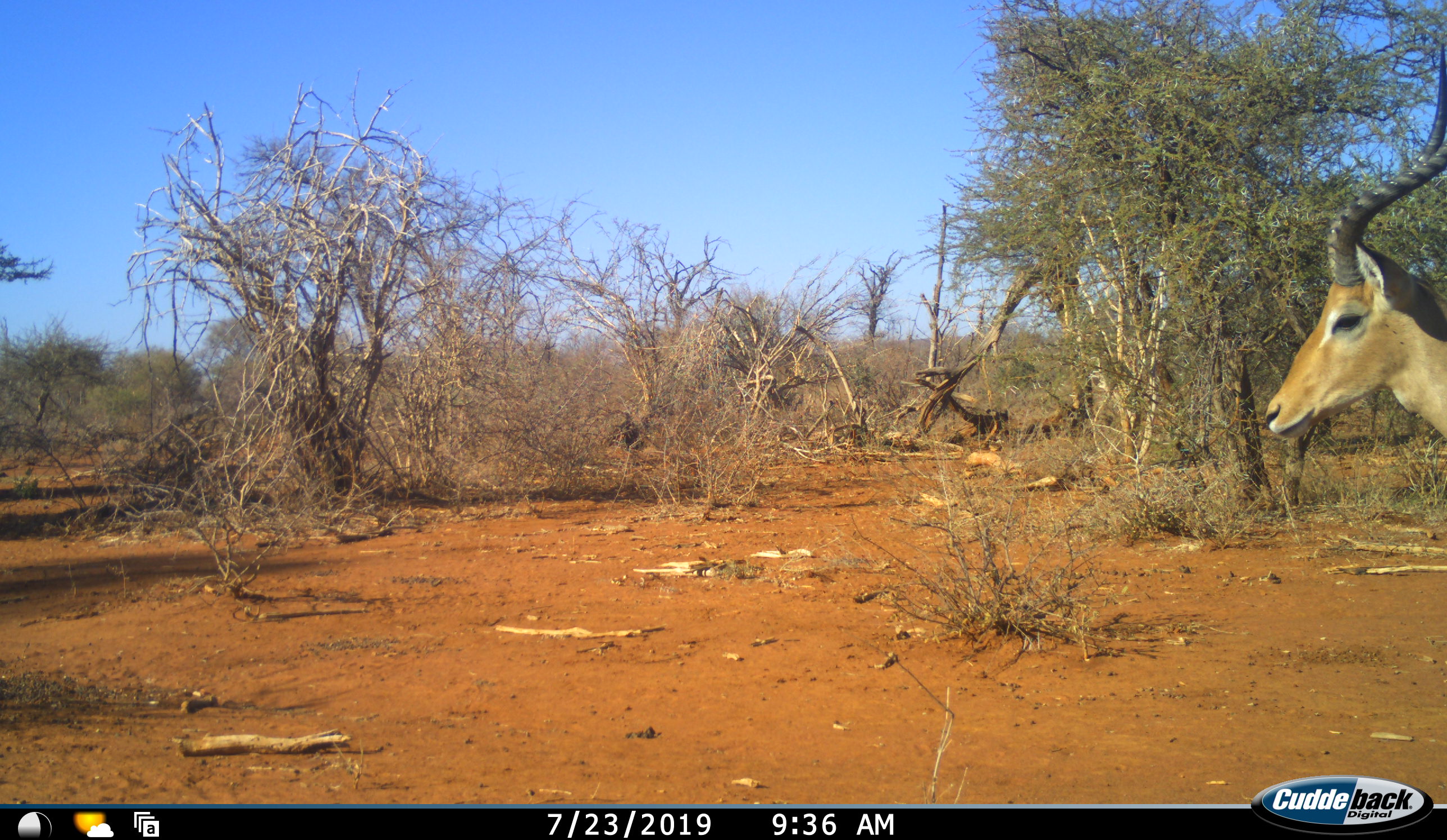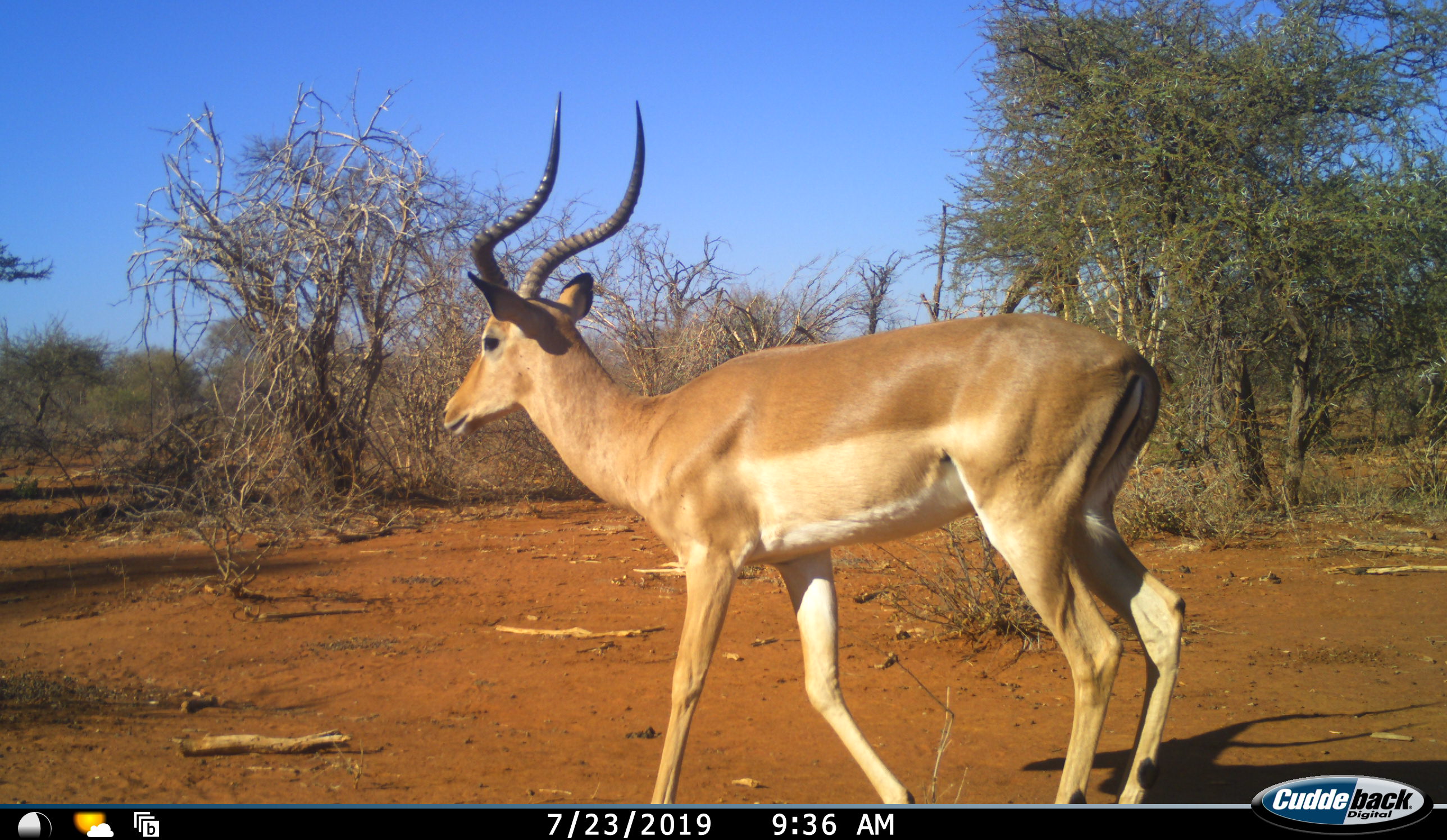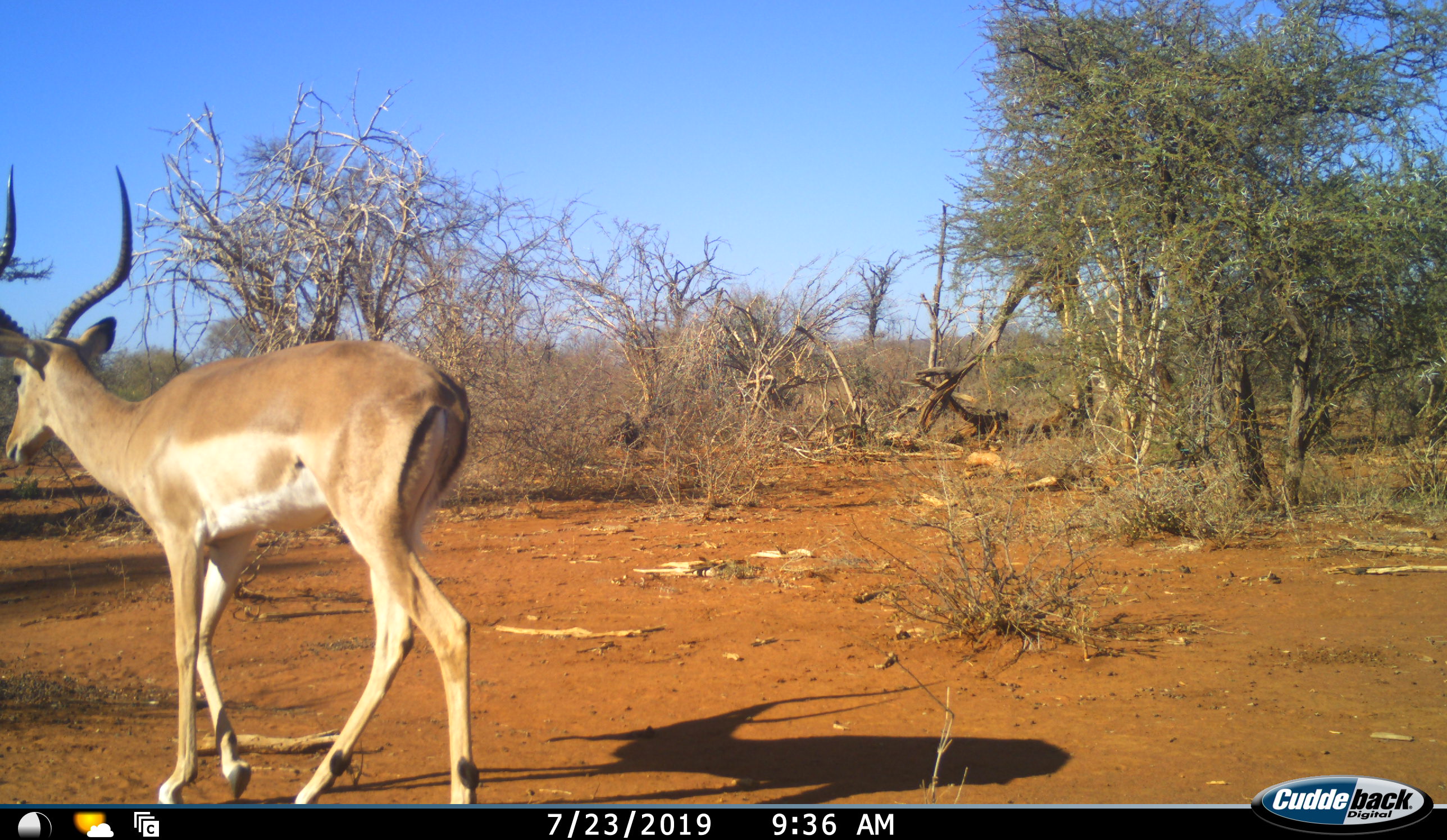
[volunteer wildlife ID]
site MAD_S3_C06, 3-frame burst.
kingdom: Animalia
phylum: Chordata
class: Mammalia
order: Artiodactyla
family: Bovidae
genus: Aepyceros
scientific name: Aepyceros melampus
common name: impala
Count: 1.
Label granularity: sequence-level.